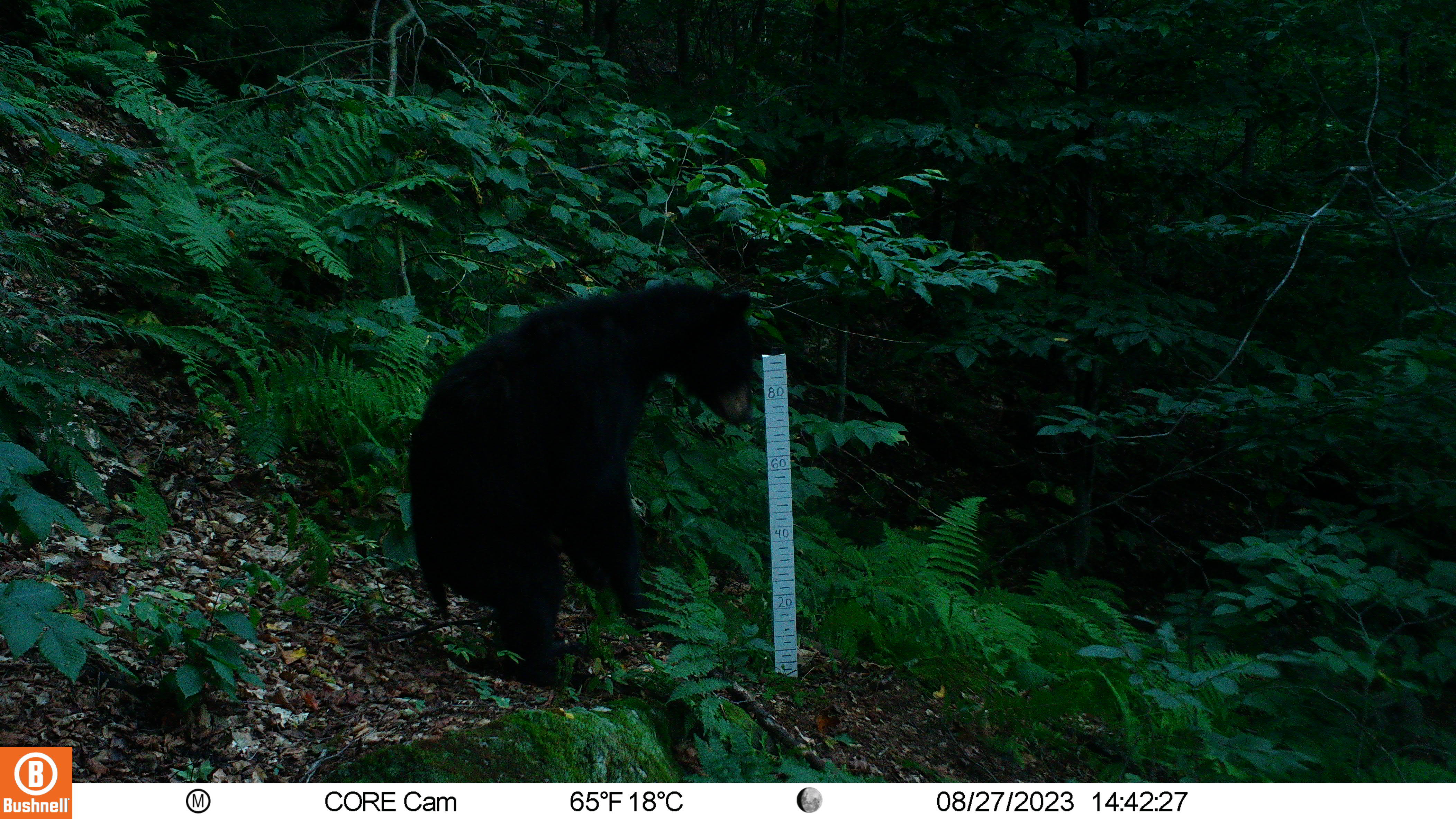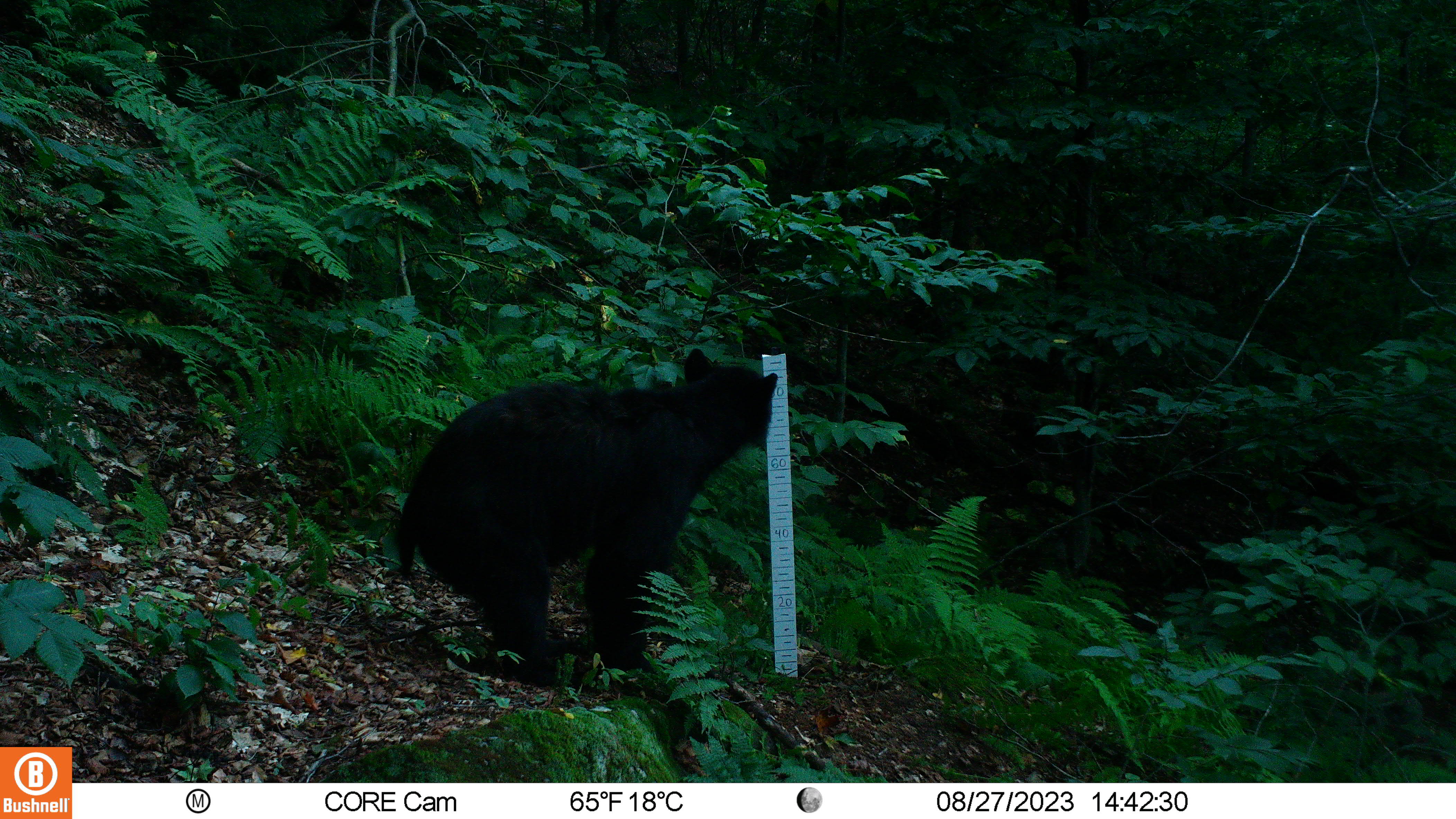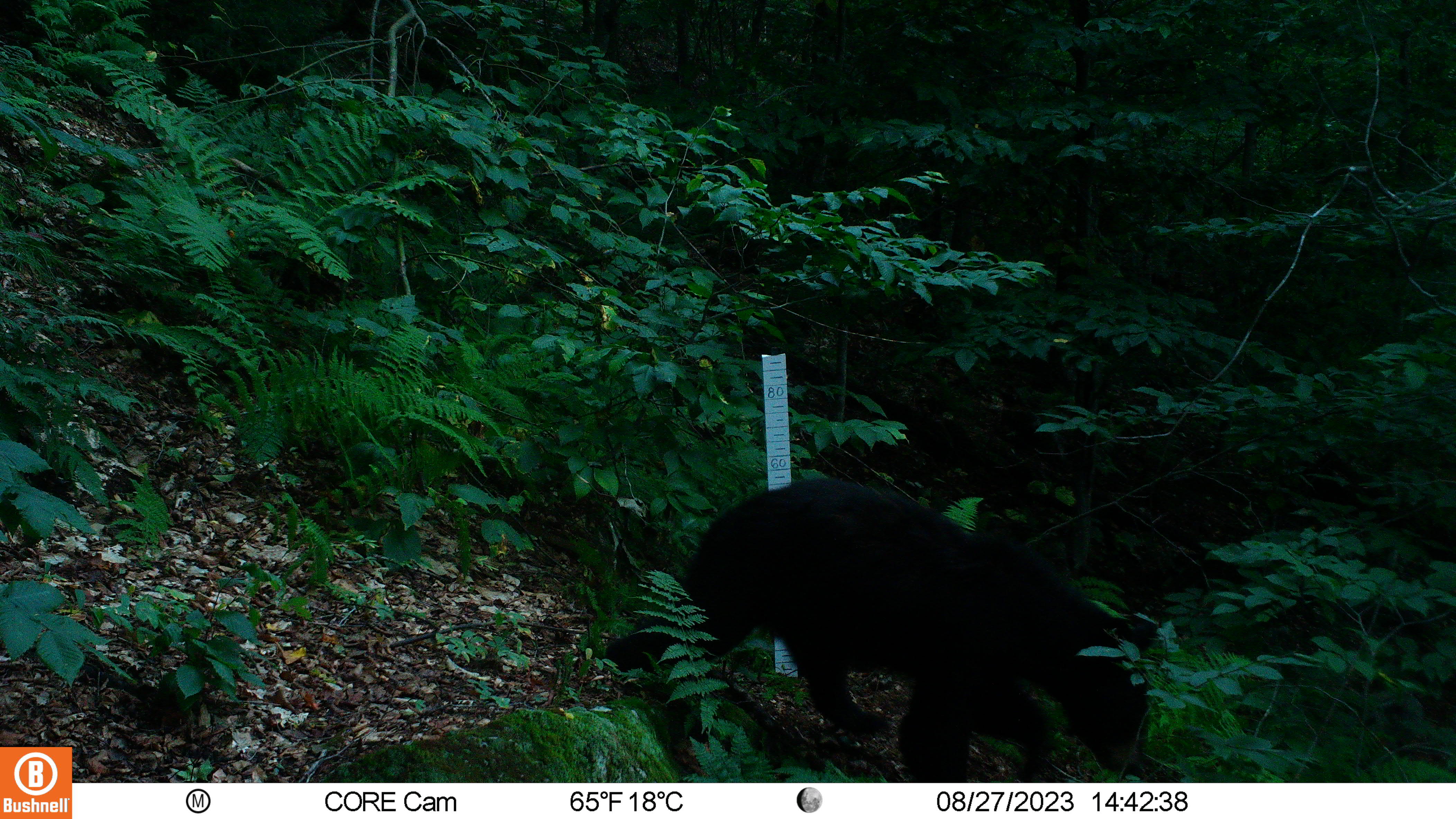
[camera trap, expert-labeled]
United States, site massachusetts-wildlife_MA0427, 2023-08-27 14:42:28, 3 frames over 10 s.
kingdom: Animalia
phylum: Chordata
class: Mammalia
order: Carnivora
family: Ursidae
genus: Ursus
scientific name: Ursus americanus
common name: black bear